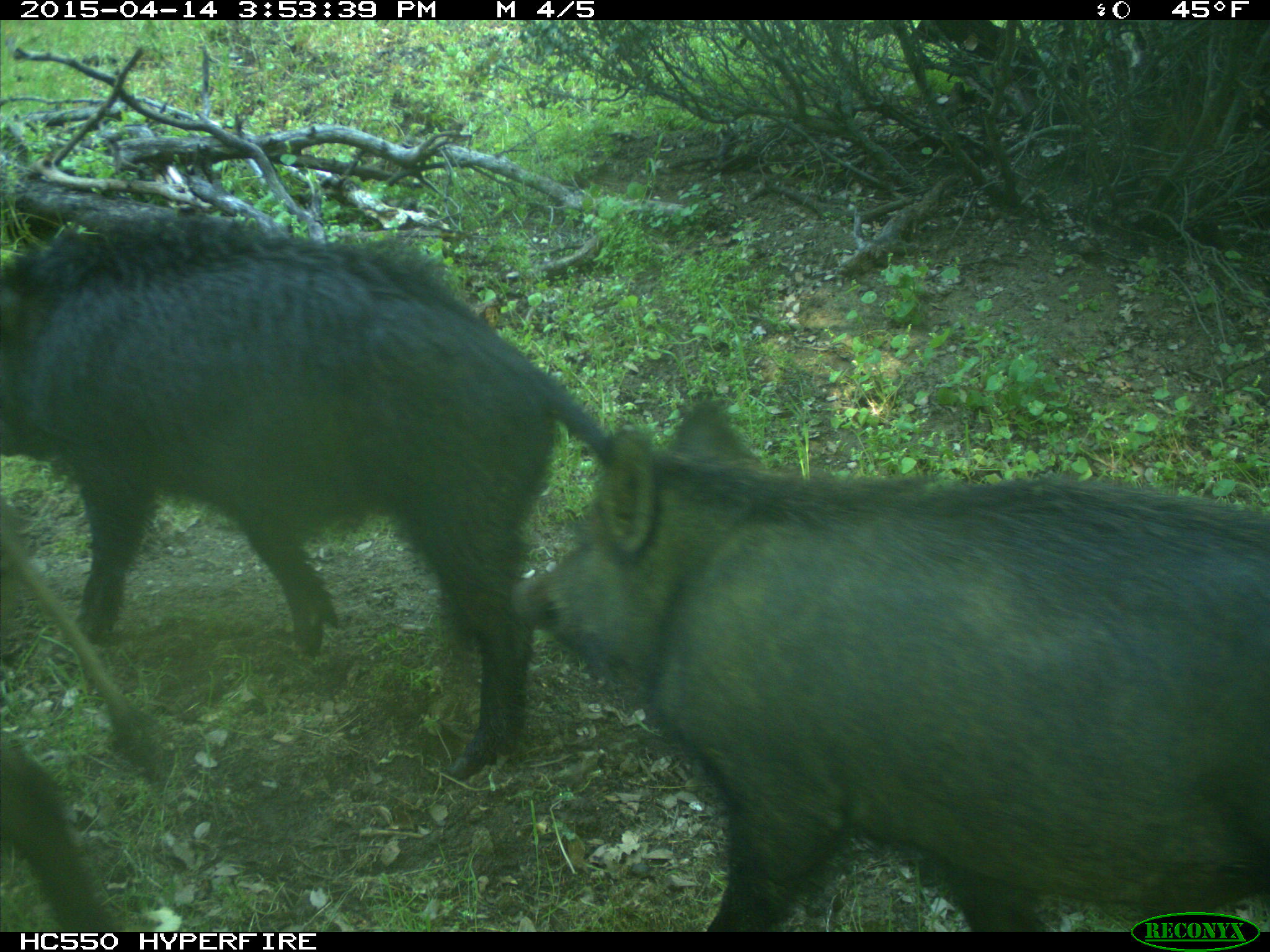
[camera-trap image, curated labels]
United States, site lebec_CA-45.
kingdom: Animalia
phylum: Chordata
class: Mammalia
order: Artiodactyla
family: Suidae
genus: Sus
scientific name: Sus scrofa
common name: wild boar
Sus scrofa (wild boar).